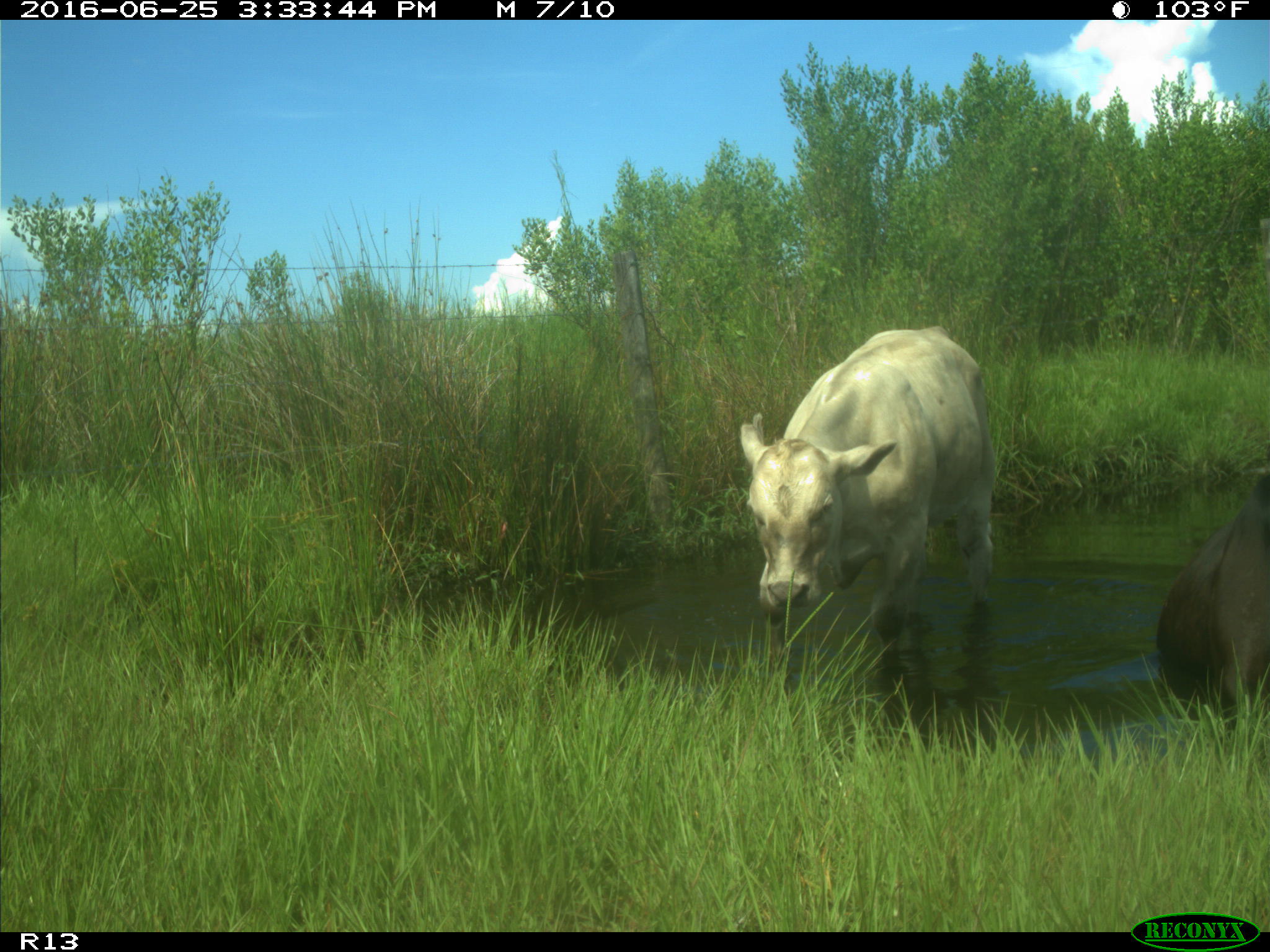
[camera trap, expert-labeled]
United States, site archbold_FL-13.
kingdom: Animalia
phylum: Chordata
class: Mammalia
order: Artiodactyla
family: Bovidae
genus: Bos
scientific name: Bos taurus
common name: domestic cow